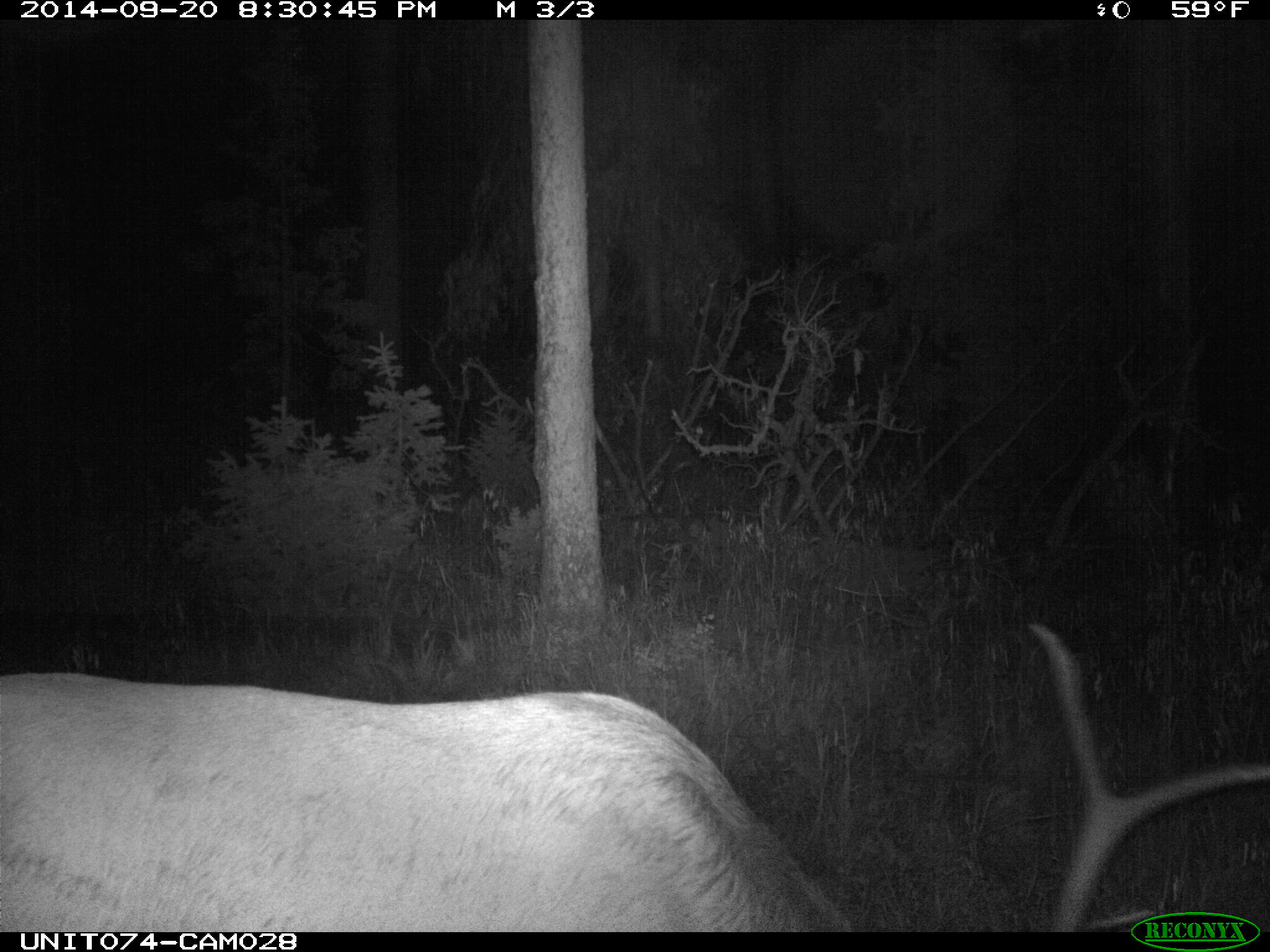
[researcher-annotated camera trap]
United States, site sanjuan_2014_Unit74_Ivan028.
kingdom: Animalia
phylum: Chordata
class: Mammalia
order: Artiodactyla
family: Cervidae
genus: Cervus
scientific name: Cervus elaphus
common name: red deer